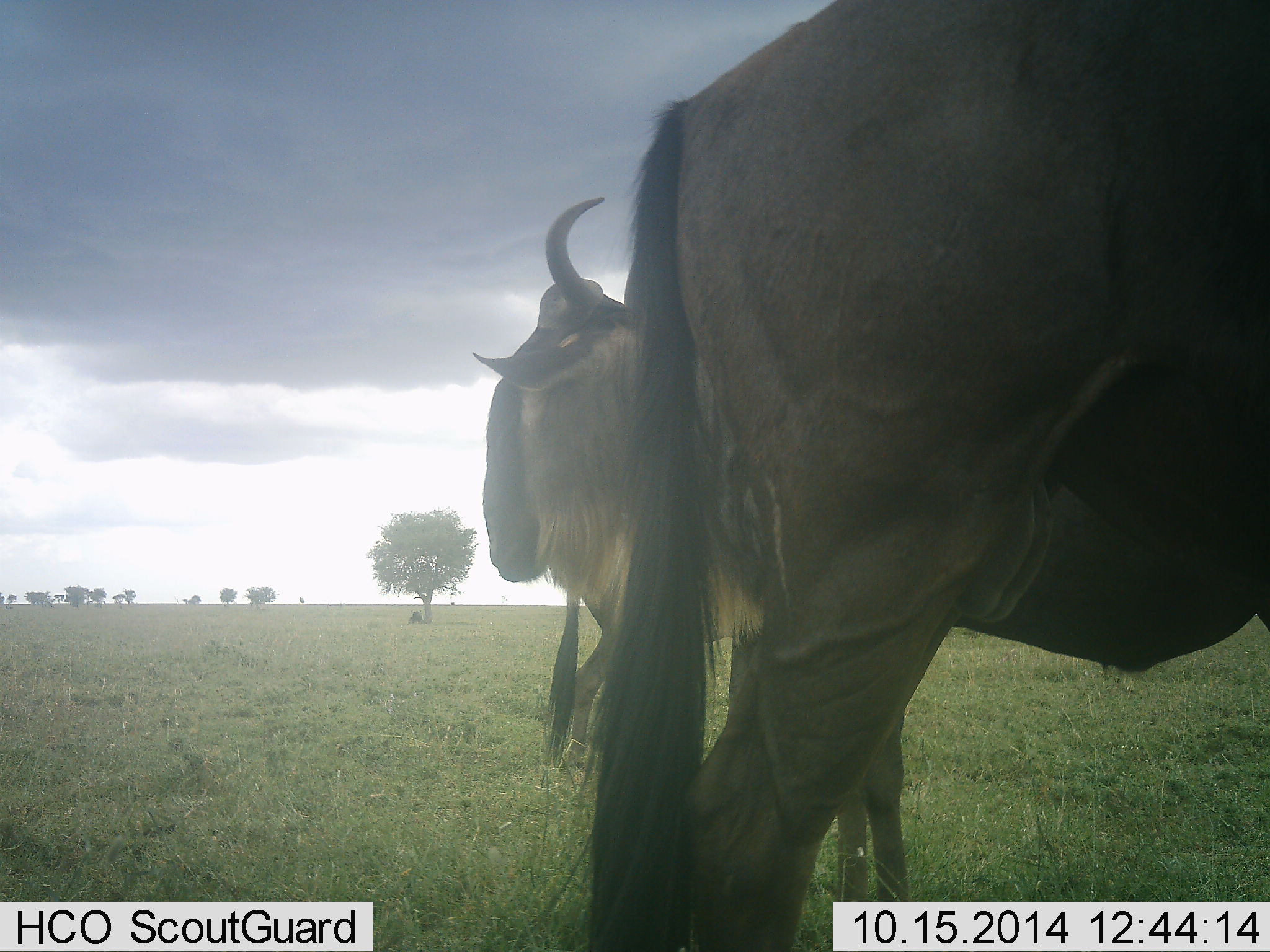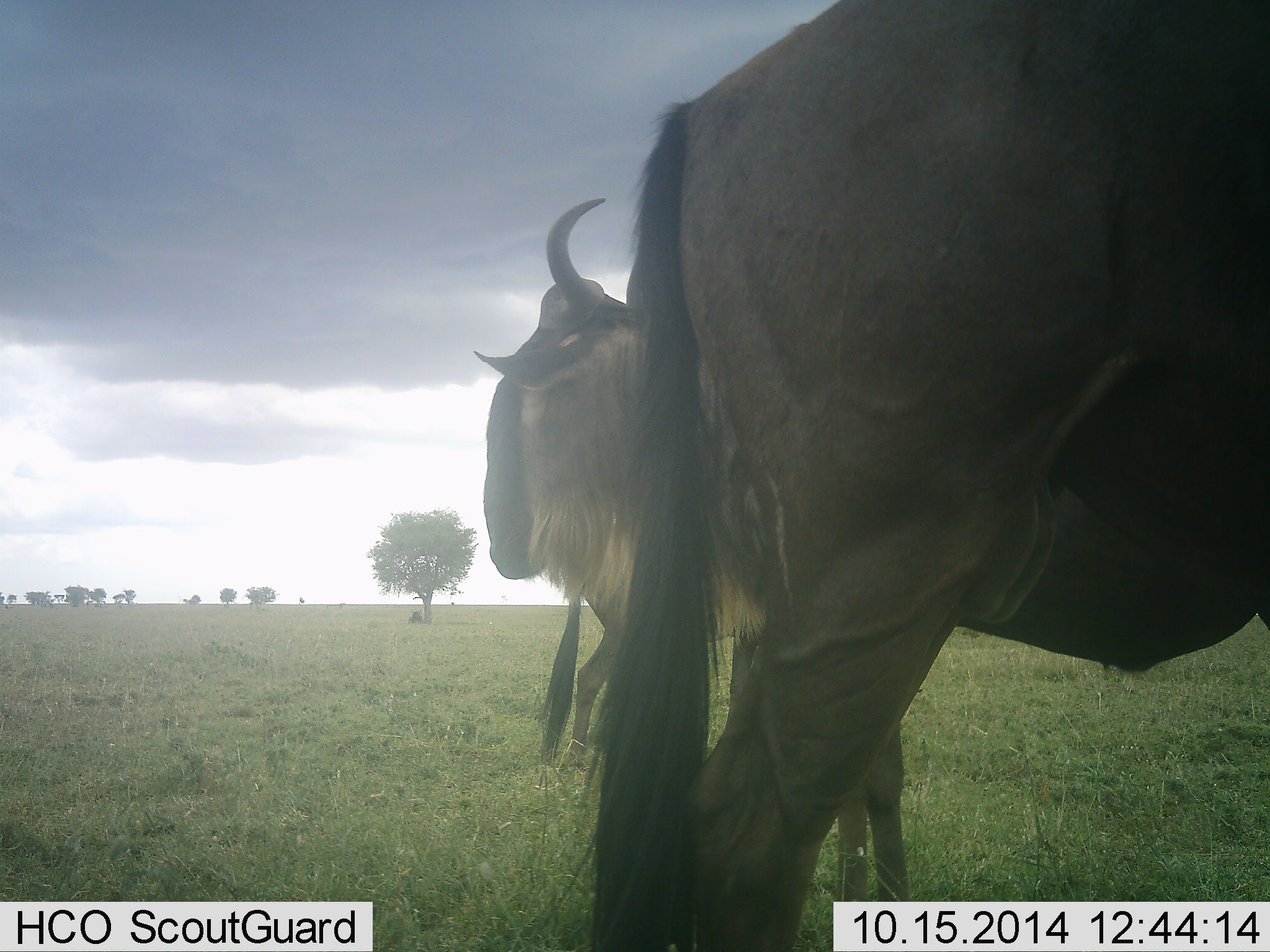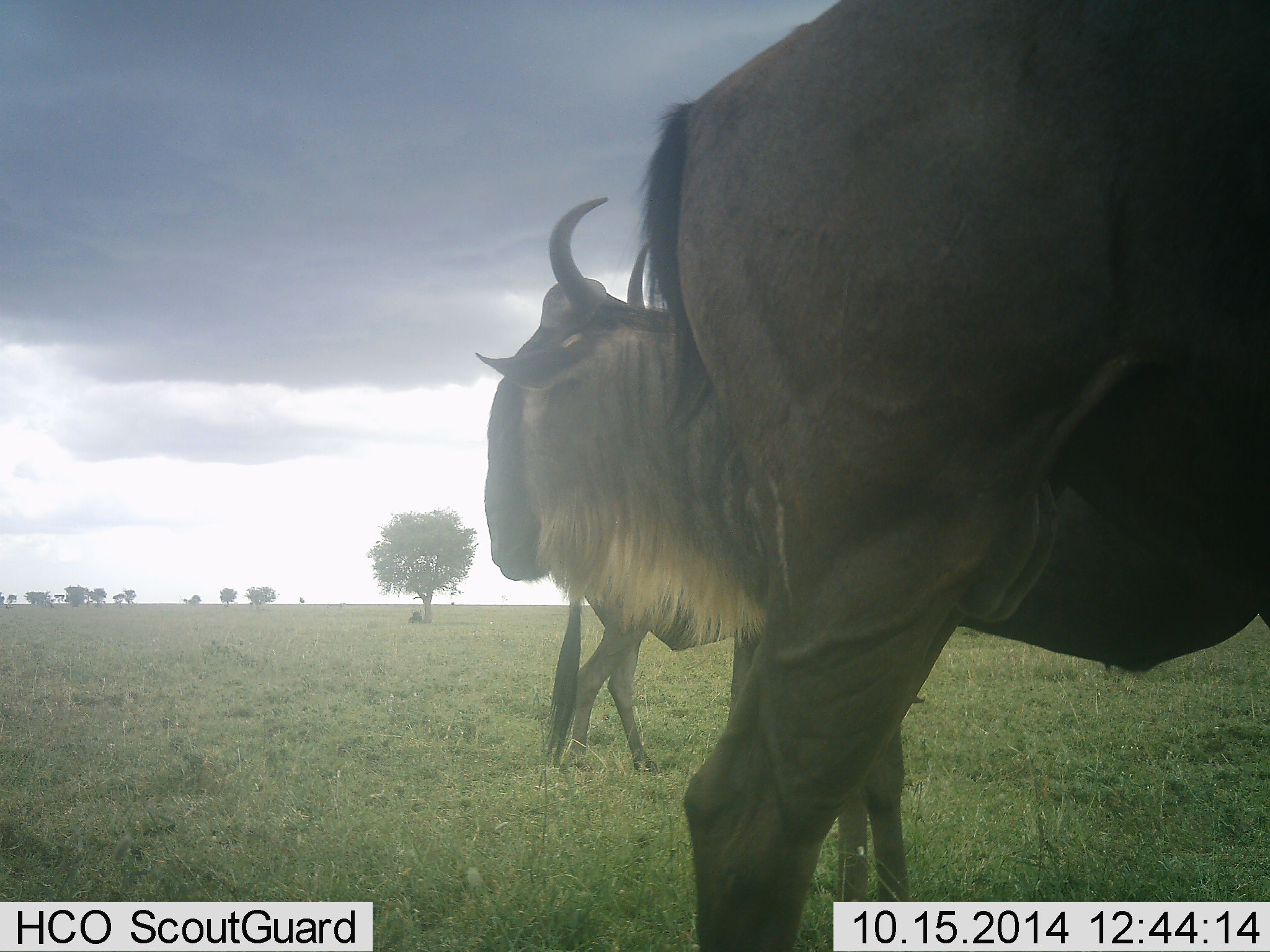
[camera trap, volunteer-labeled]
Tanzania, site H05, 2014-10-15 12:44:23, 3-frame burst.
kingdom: Animalia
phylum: Chordata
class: Mammalia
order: Artiodactyla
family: Bovidae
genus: Connochaetes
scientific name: Connochaetes taurinus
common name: blue wildebeest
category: wildebeest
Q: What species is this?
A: Wildebeest (blue wildebeest) (Connochaetes taurinus).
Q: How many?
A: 2.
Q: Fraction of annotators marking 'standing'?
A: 80%.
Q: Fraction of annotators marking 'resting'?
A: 10%.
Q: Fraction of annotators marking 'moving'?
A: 10%.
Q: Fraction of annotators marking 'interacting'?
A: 0%.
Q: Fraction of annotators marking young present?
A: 0%.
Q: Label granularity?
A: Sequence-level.